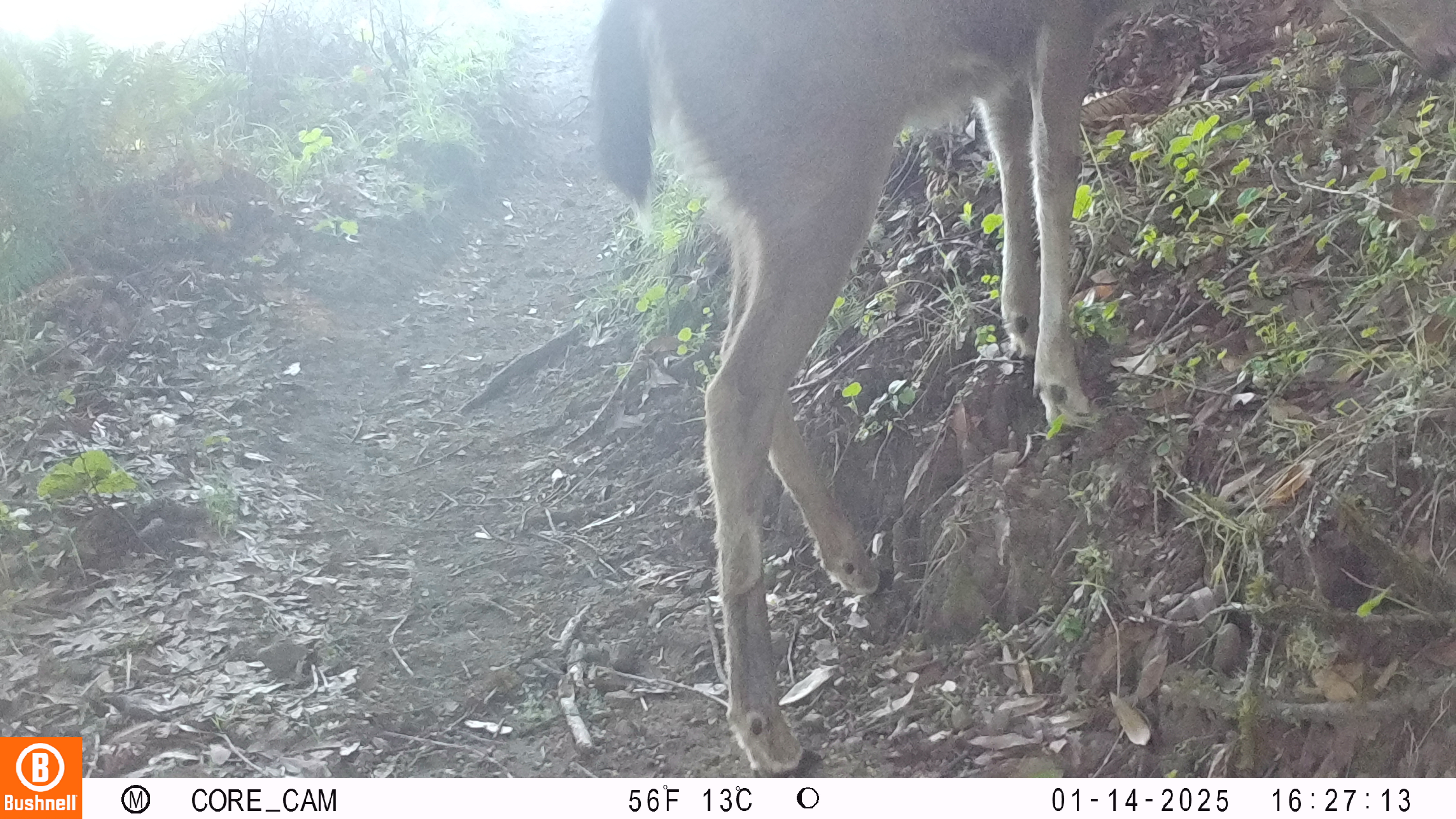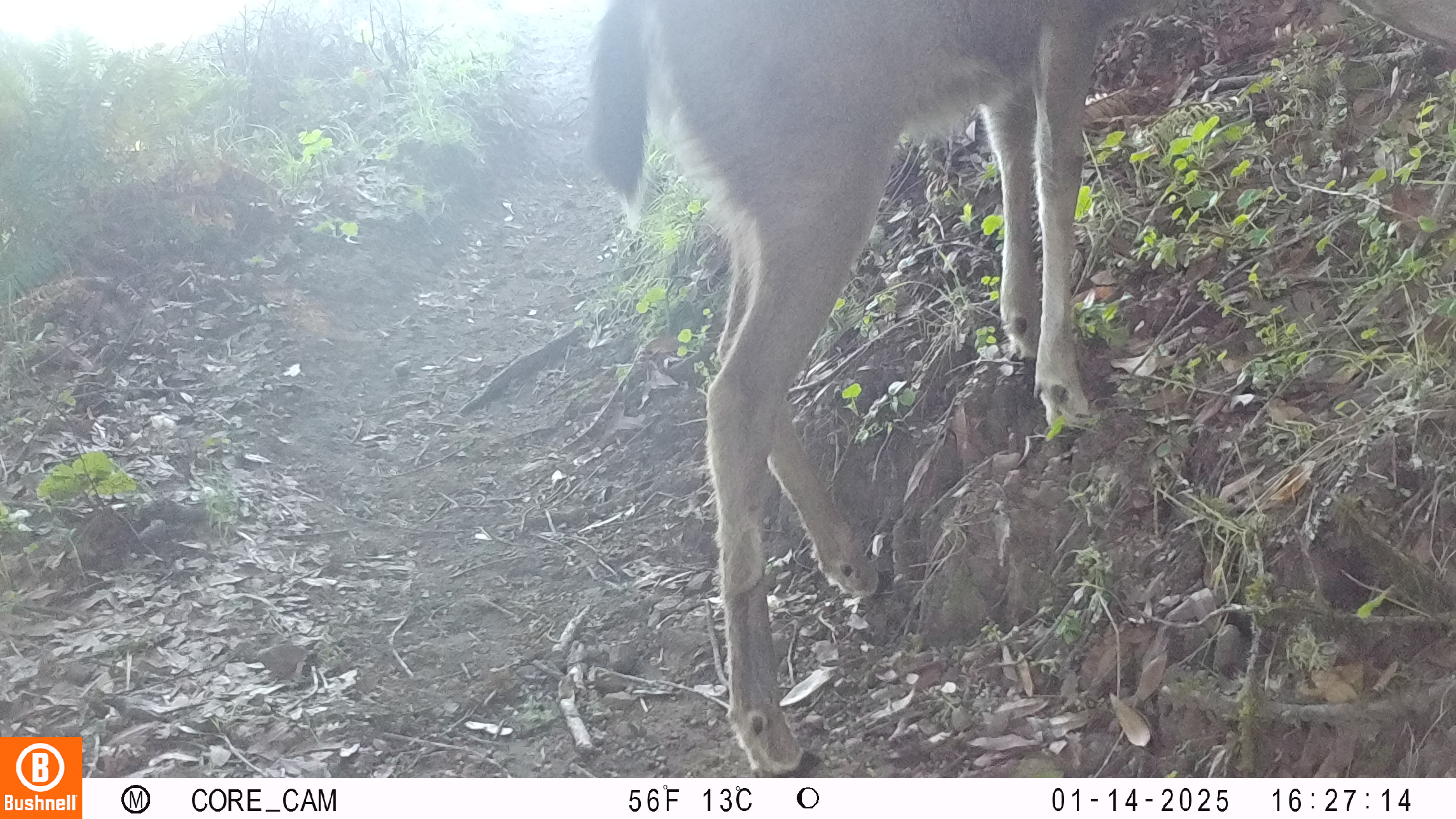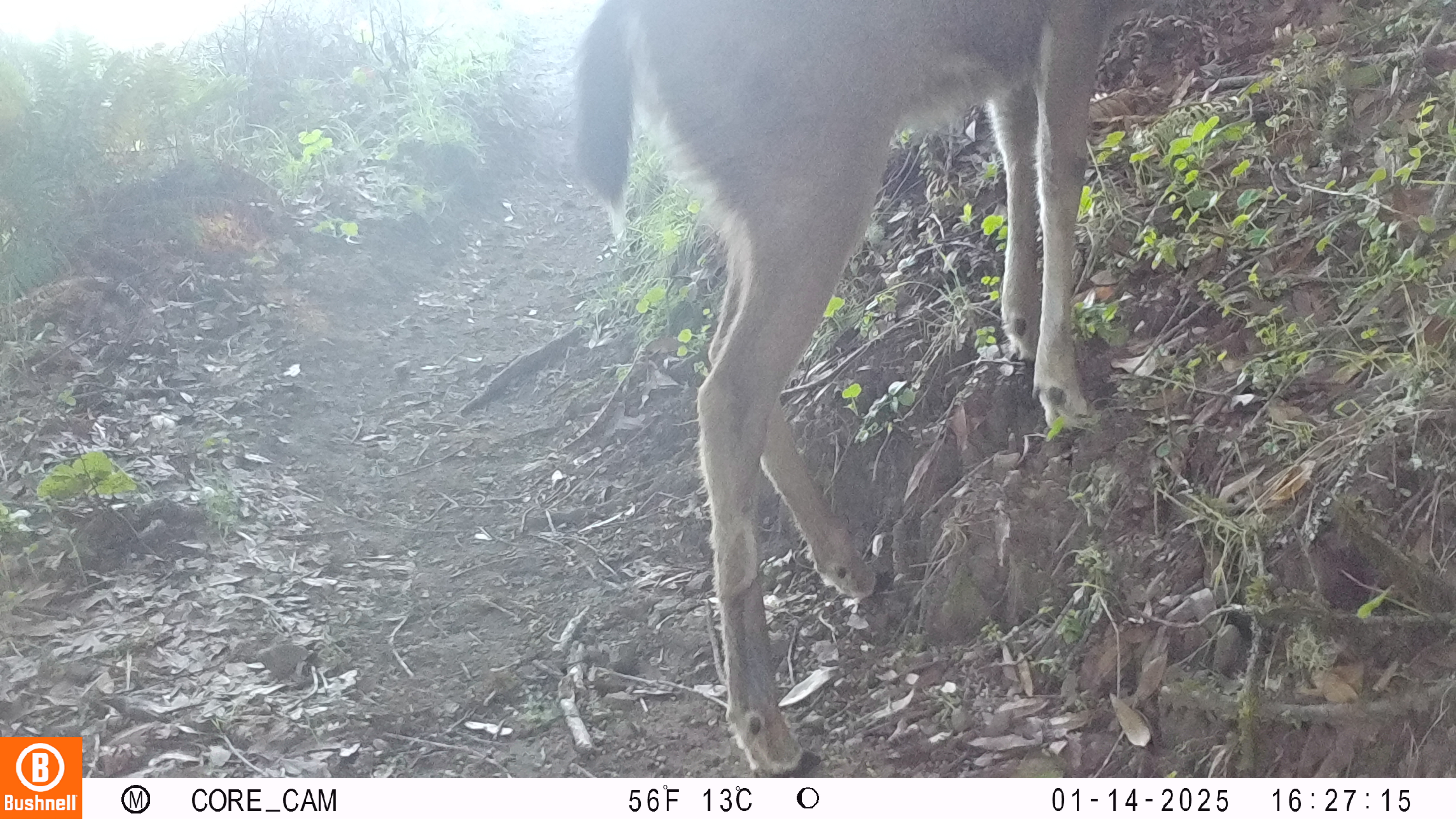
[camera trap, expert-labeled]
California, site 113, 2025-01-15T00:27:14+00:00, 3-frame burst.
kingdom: Animalia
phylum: Chordata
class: Mammalia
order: Artiodactyla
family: Cervidae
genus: Odocoileus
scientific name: Odocoileus hemionus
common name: mule deer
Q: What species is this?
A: Mule deer (Odocoileus hemionus).